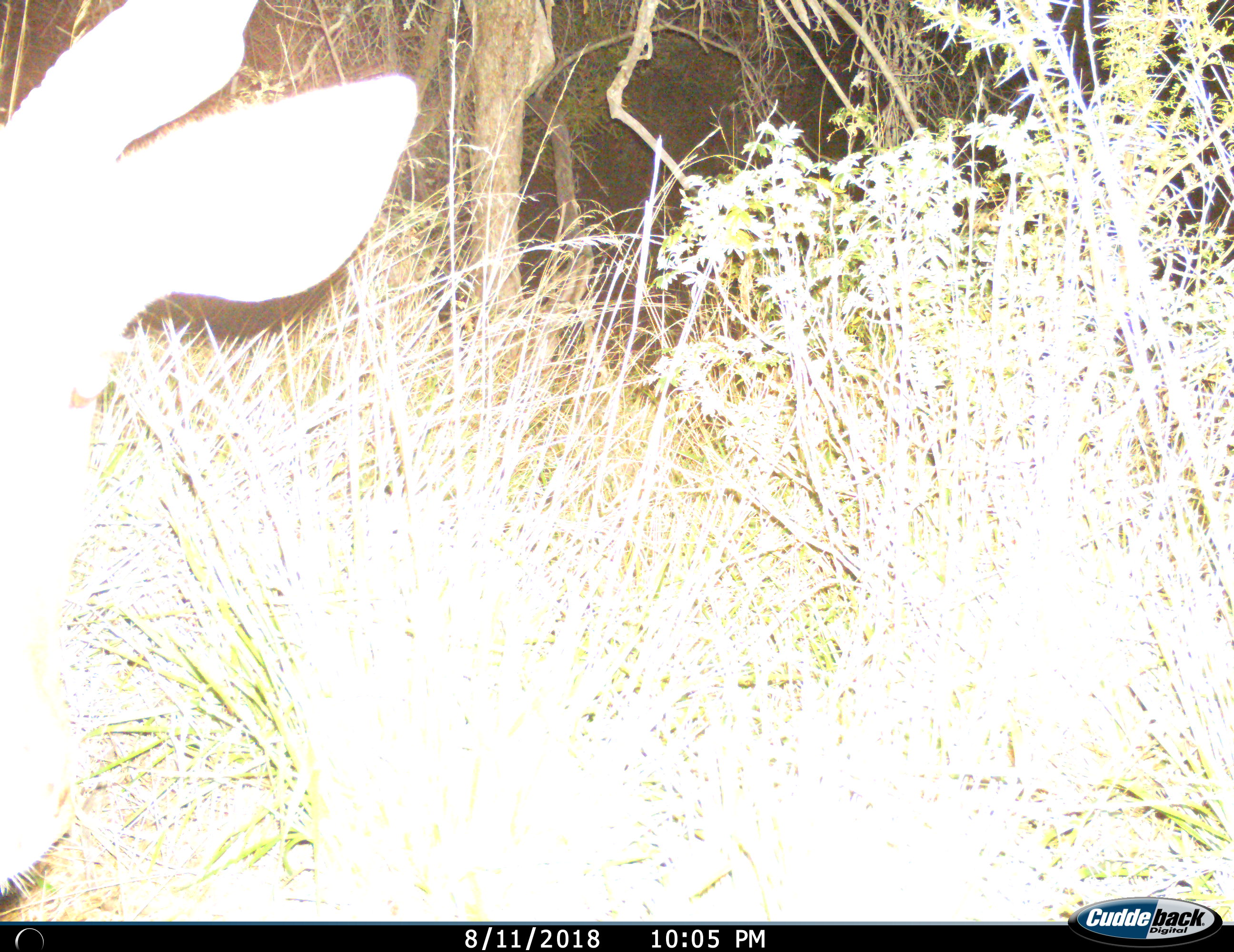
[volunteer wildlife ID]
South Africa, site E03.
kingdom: Animalia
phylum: Chordata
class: Mammalia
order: Artiodactyla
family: Cervidae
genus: Dama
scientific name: Dama dama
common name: fallow deer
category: fallowdeer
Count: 1.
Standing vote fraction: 100%.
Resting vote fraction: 0%.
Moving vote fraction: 0%.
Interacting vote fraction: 0%.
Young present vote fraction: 0%.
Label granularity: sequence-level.